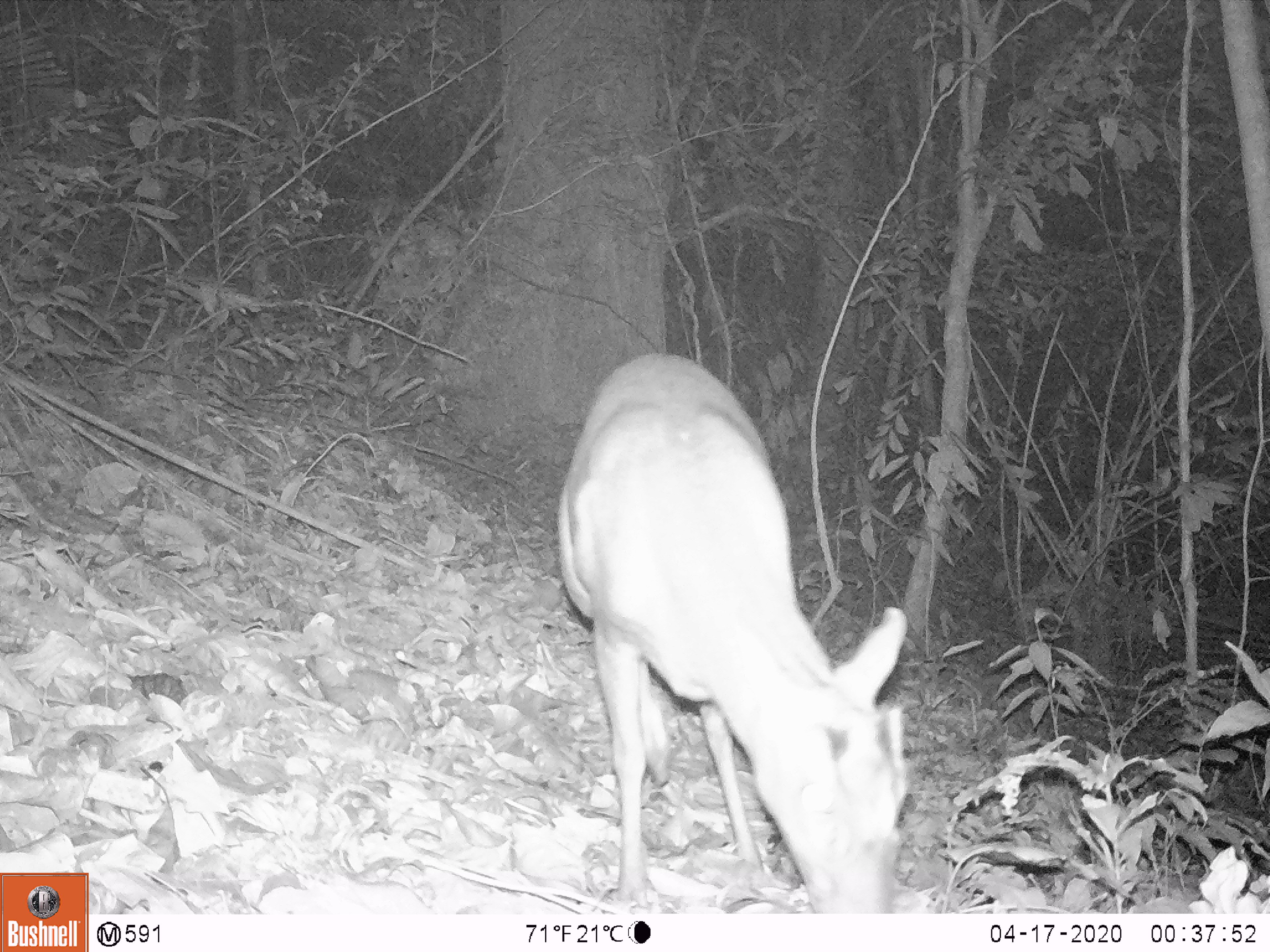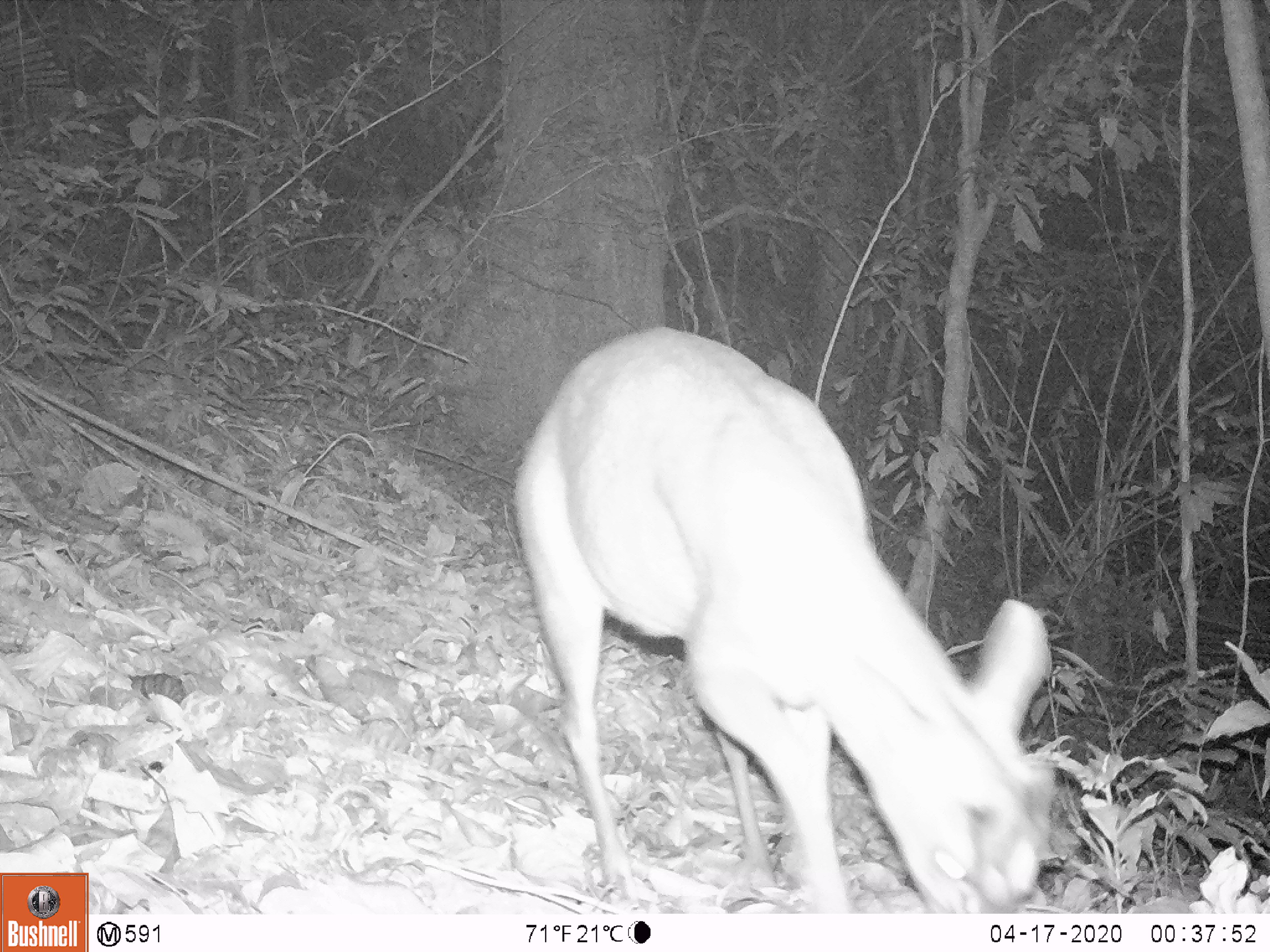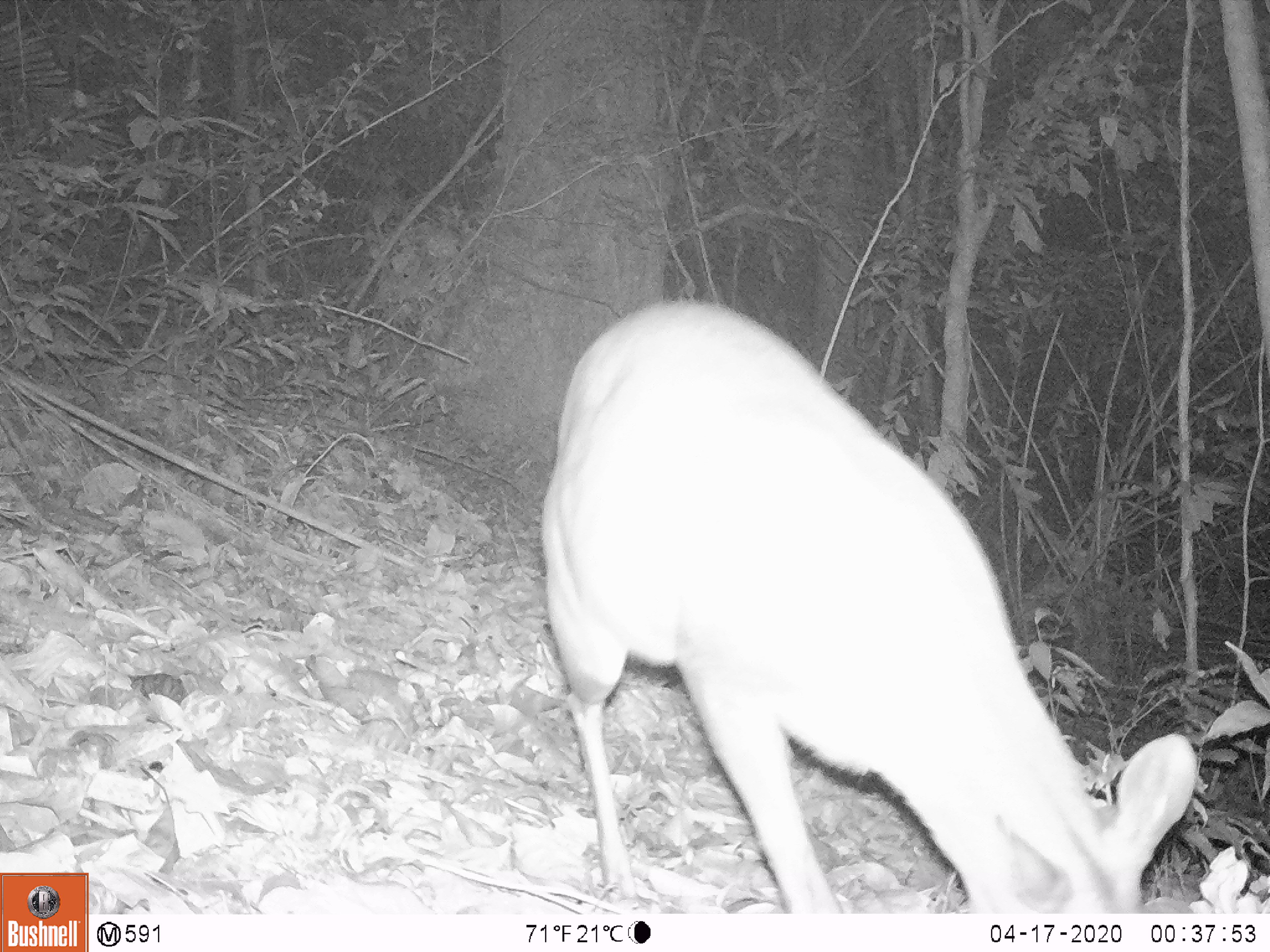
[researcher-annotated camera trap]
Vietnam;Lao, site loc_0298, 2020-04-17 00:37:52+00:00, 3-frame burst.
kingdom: Animalia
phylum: Chordata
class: Mammalia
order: Artiodactyla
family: Cervidae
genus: Muntiacus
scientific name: Muntiacus rooseveltorum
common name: roosevelt's muntjac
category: roosevelts muntjac group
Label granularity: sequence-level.